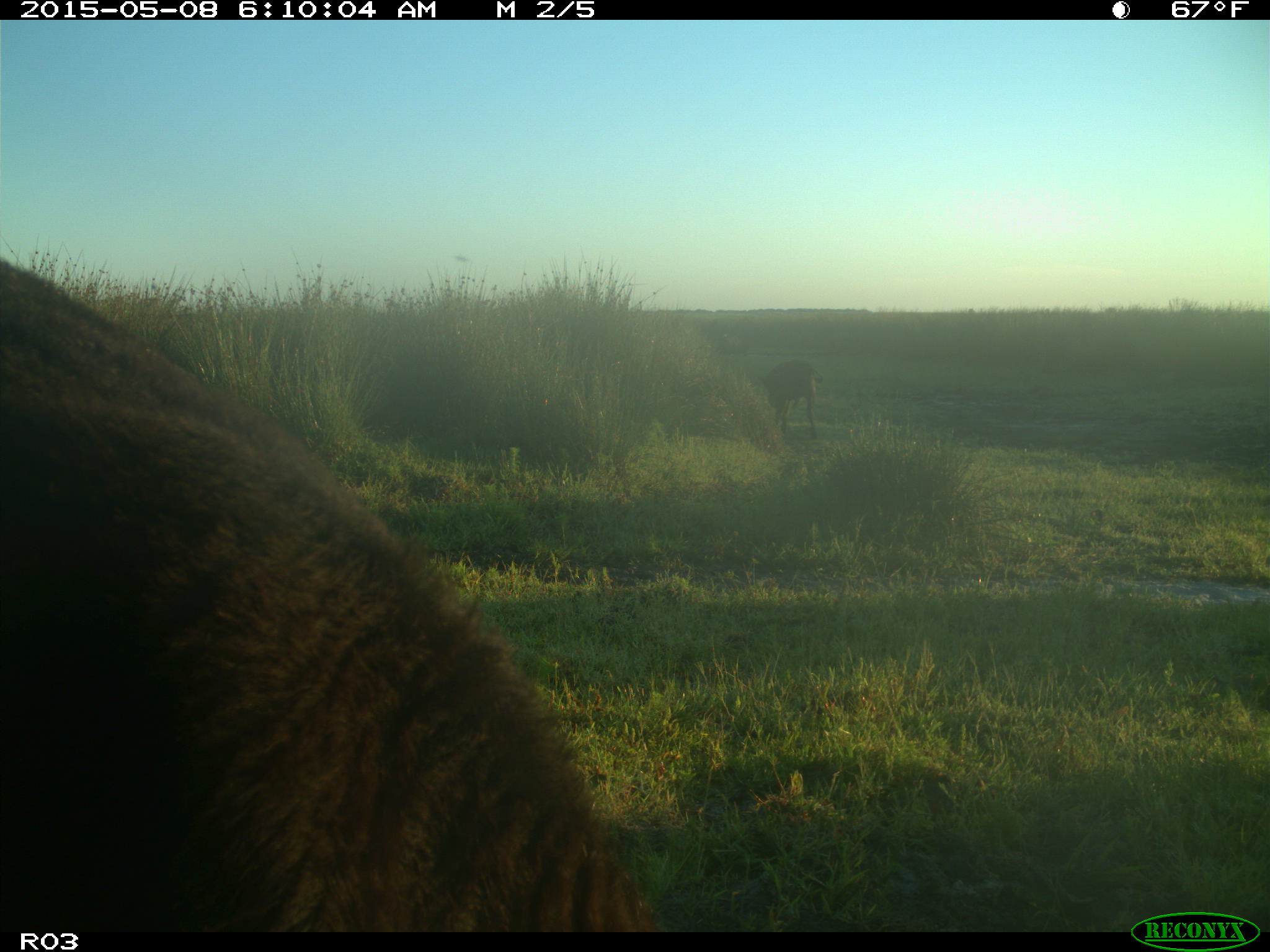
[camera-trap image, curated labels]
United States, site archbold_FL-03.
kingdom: Animalia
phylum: Chordata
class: Mammalia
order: Artiodactyla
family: Bovidae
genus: Bos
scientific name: Bos taurus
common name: domestic cow